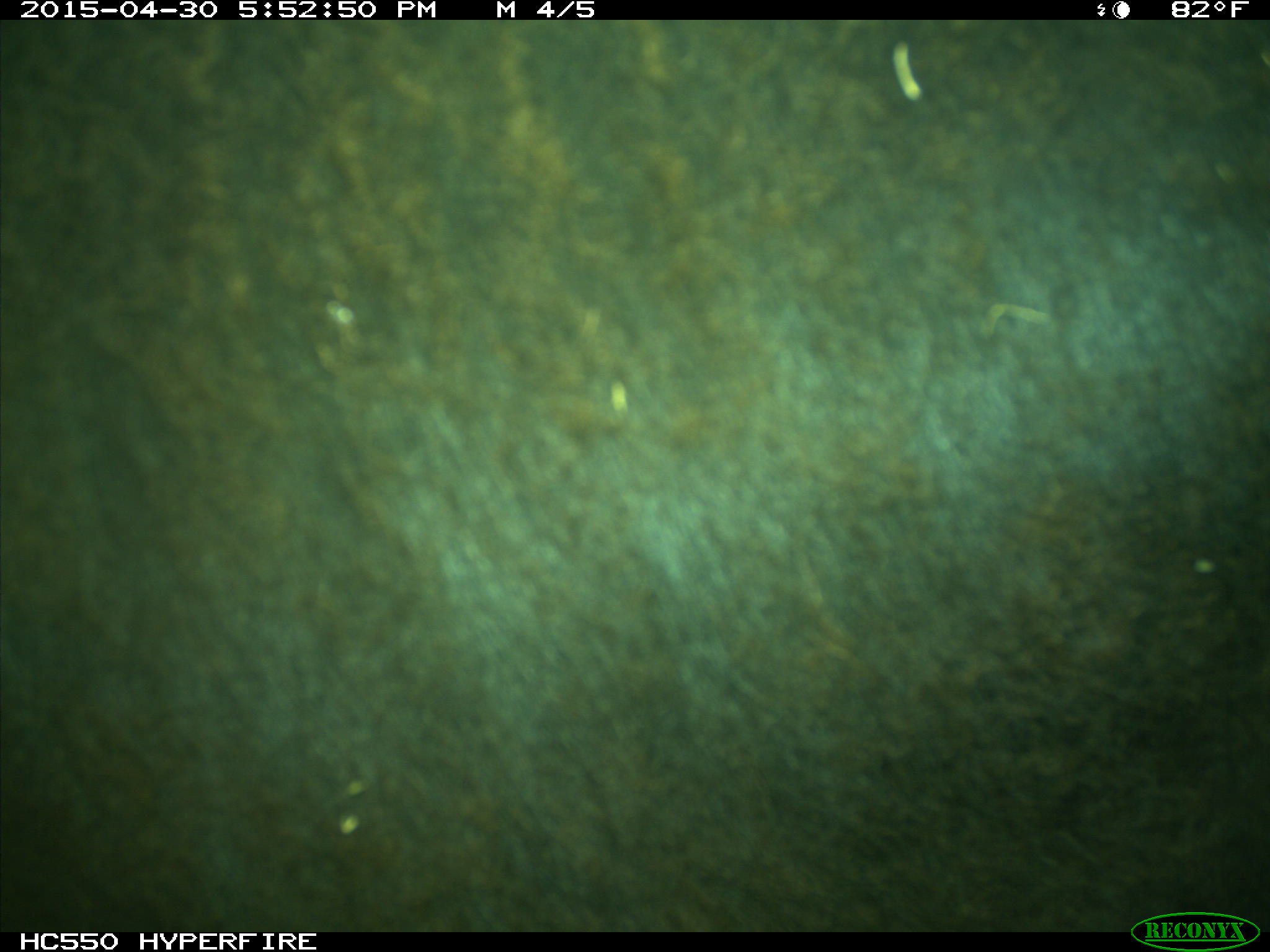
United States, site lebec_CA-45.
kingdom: Animalia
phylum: Chordata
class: Mammalia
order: Artiodactyla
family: Bovidae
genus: Bos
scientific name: Bos taurus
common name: domestic cow